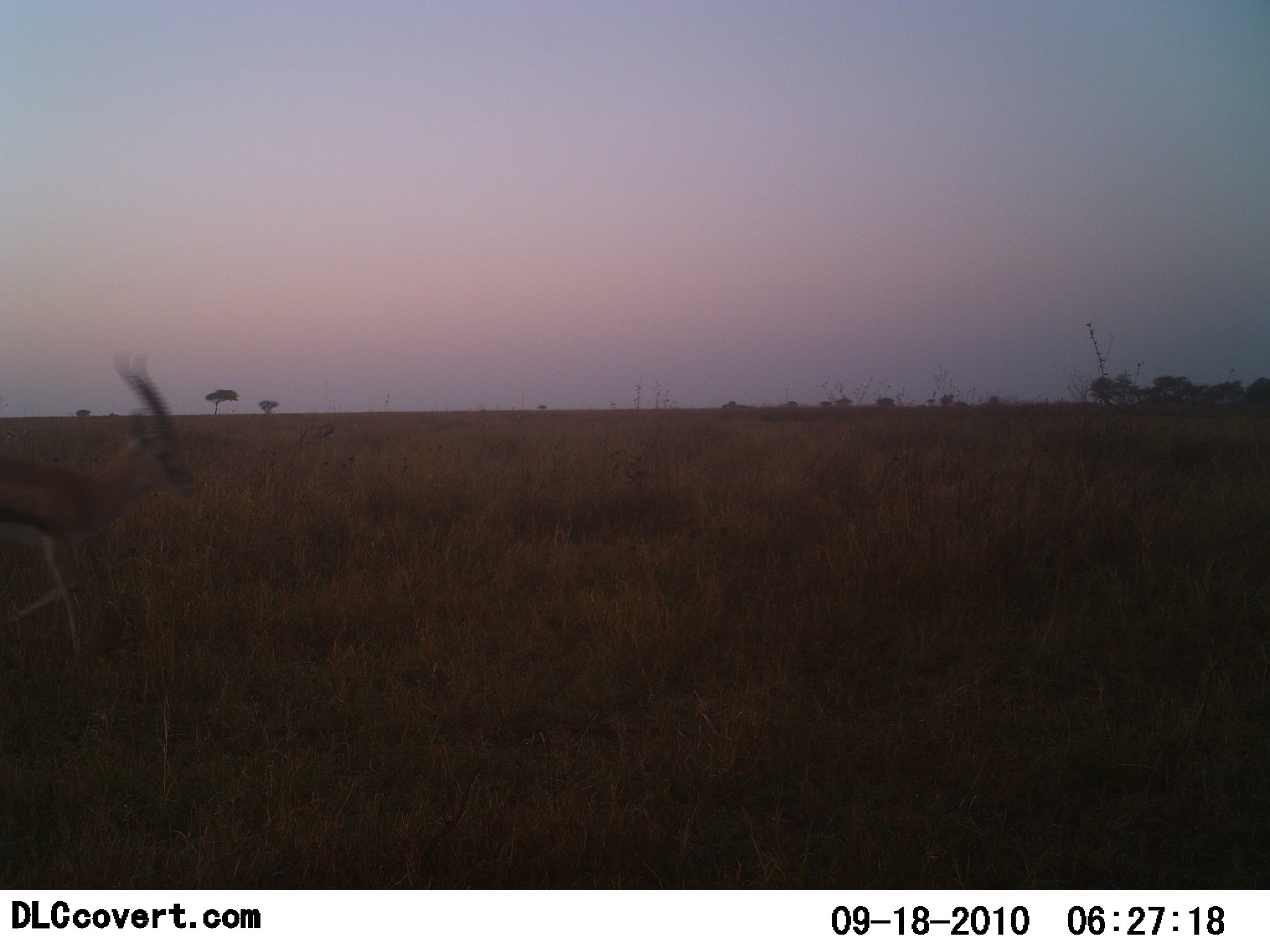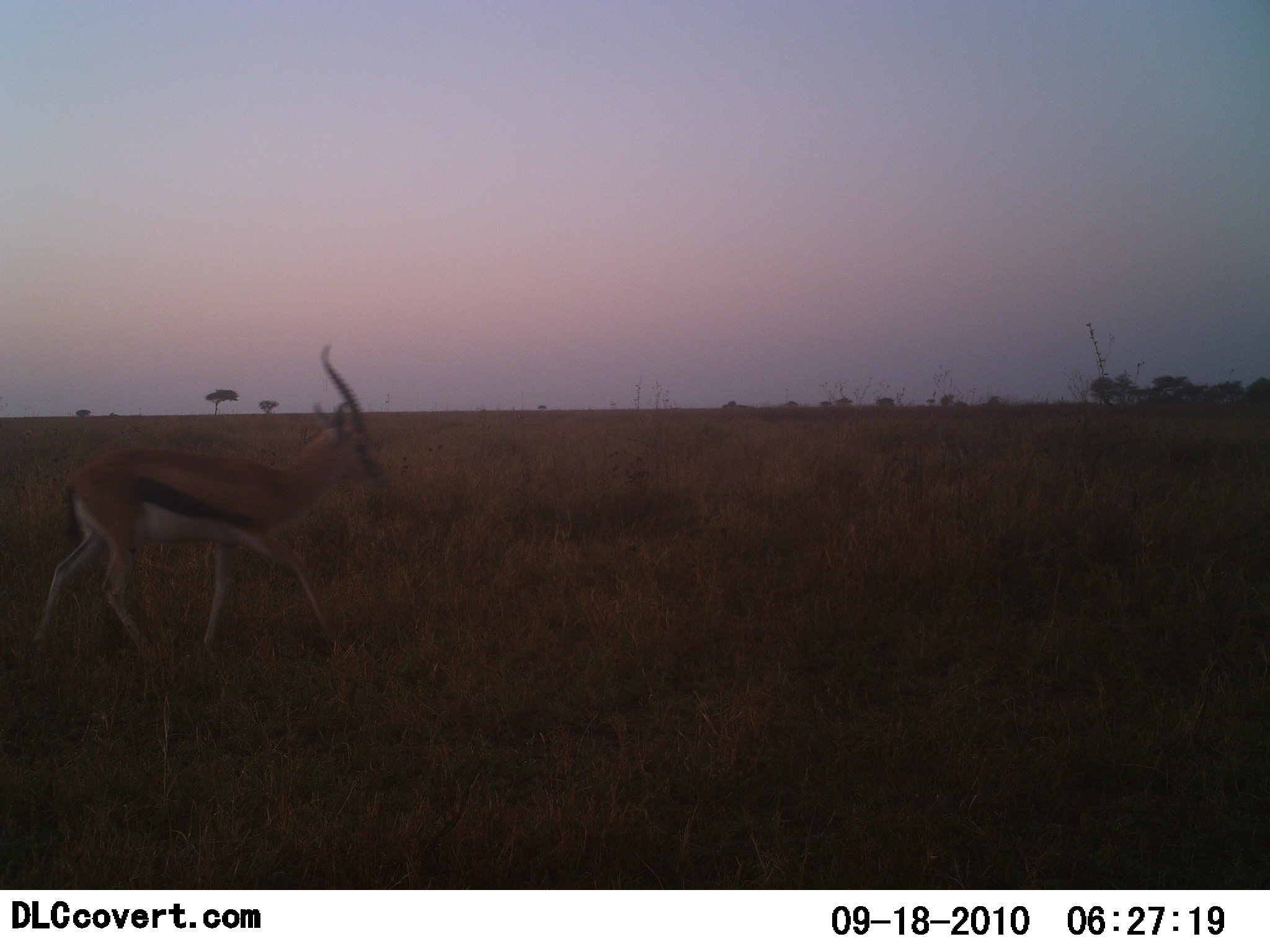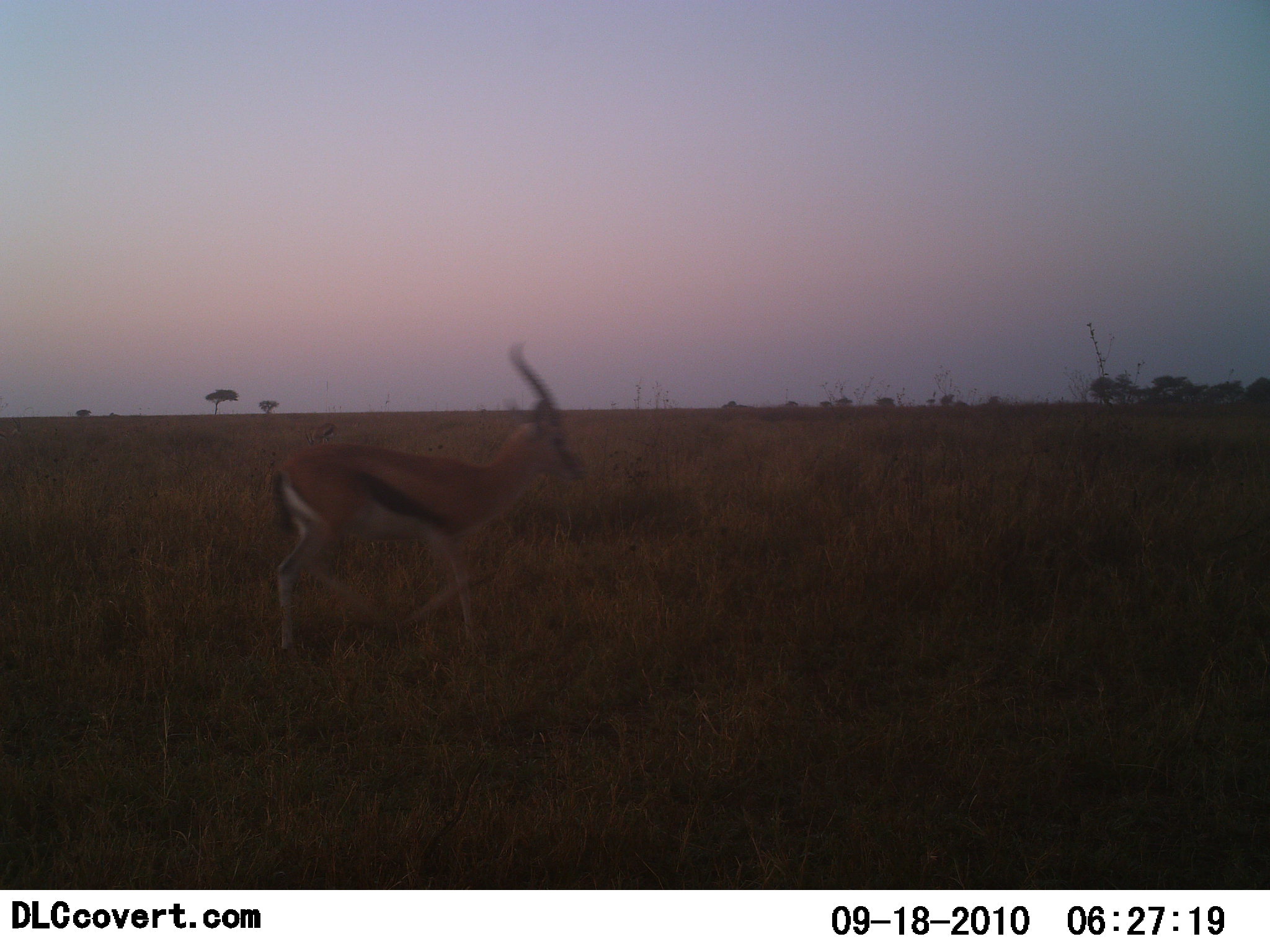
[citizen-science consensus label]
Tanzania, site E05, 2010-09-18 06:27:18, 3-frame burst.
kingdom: Animalia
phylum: Chordata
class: Mammalia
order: Artiodactyla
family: Bovidae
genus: Eudorcas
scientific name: Eudorcas thomsonii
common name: thomson's gazelle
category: gazellethomsons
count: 1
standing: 0%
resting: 0%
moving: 100%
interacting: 0%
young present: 0%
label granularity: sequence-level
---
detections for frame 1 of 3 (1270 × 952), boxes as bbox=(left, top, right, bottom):
animal: bbox=(0, 349, 202, 666)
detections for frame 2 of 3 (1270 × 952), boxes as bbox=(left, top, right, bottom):
animal: bbox=(34, 344, 389, 667)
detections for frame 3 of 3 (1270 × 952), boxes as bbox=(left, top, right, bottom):
animal: bbox=(262, 339, 586, 661)